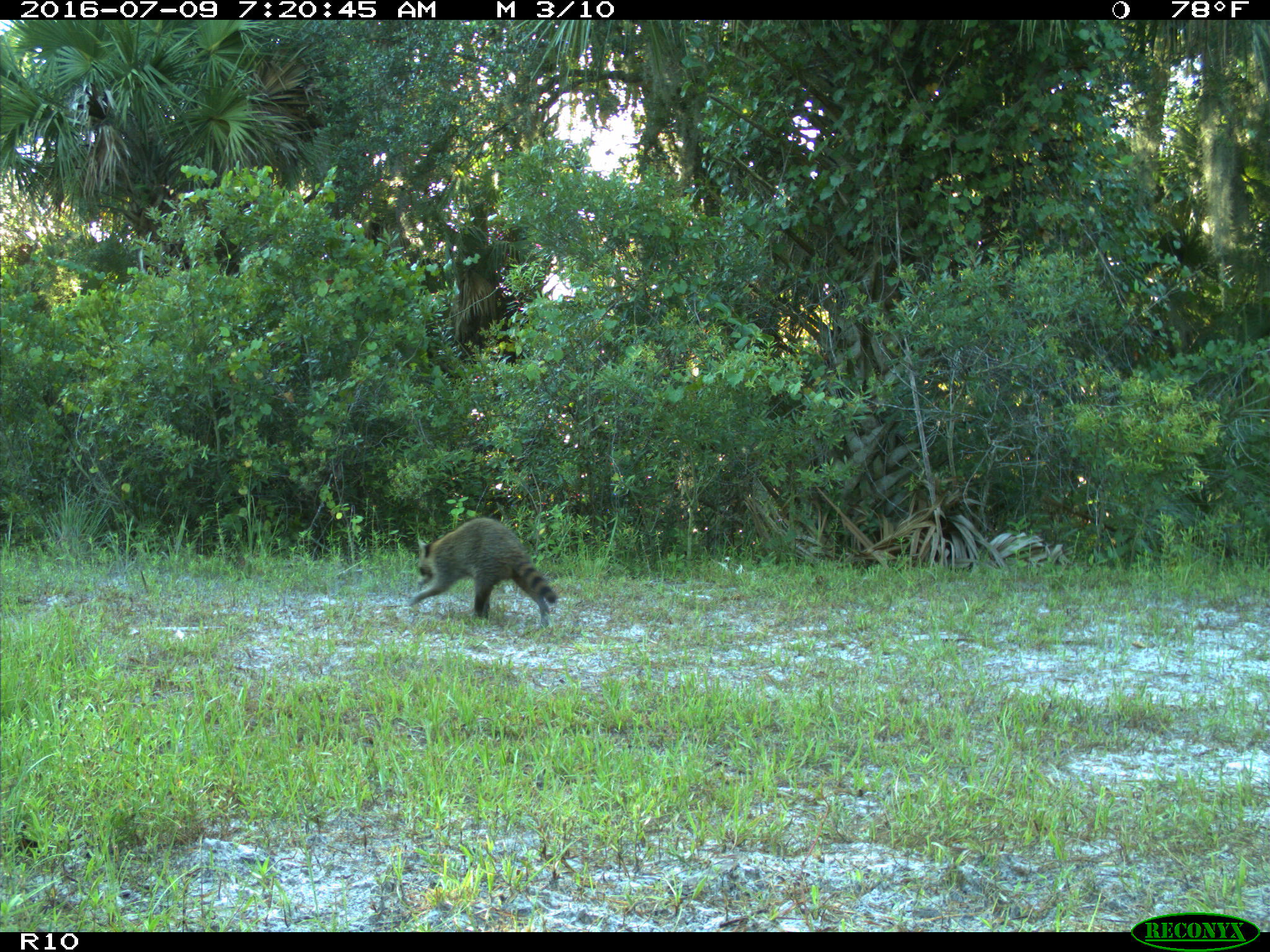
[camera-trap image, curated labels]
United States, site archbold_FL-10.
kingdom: Animalia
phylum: Chordata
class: Mammalia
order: Carnivora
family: Procyonidae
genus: Procyon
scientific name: Procyon lotor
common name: common raccoon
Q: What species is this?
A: Procyon lotor (common raccoon).